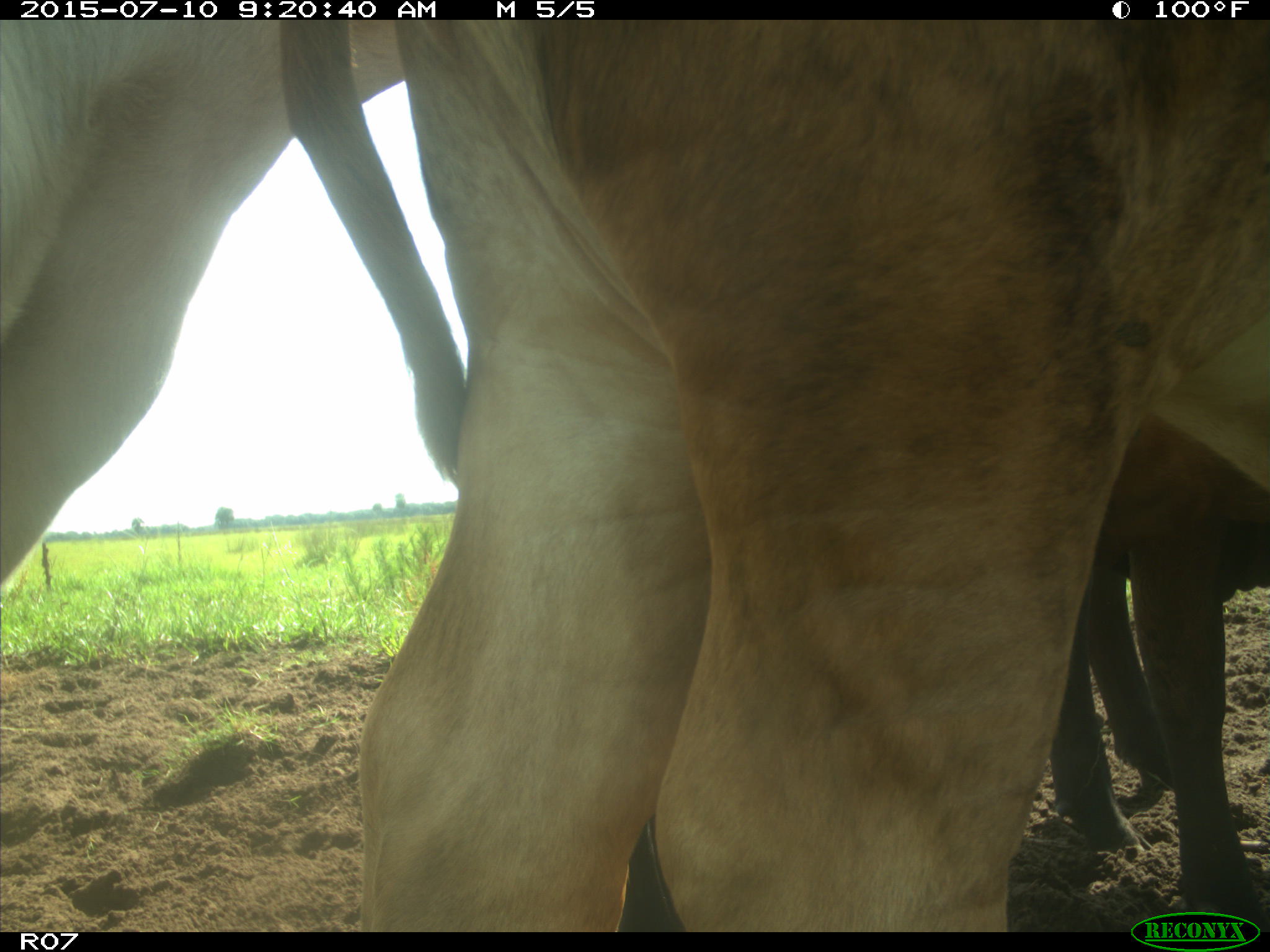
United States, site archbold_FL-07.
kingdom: Animalia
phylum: Chordata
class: Mammalia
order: Artiodactyla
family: Bovidae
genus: Bos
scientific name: Bos taurus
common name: domestic cow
Bos taurus (domestic cow).